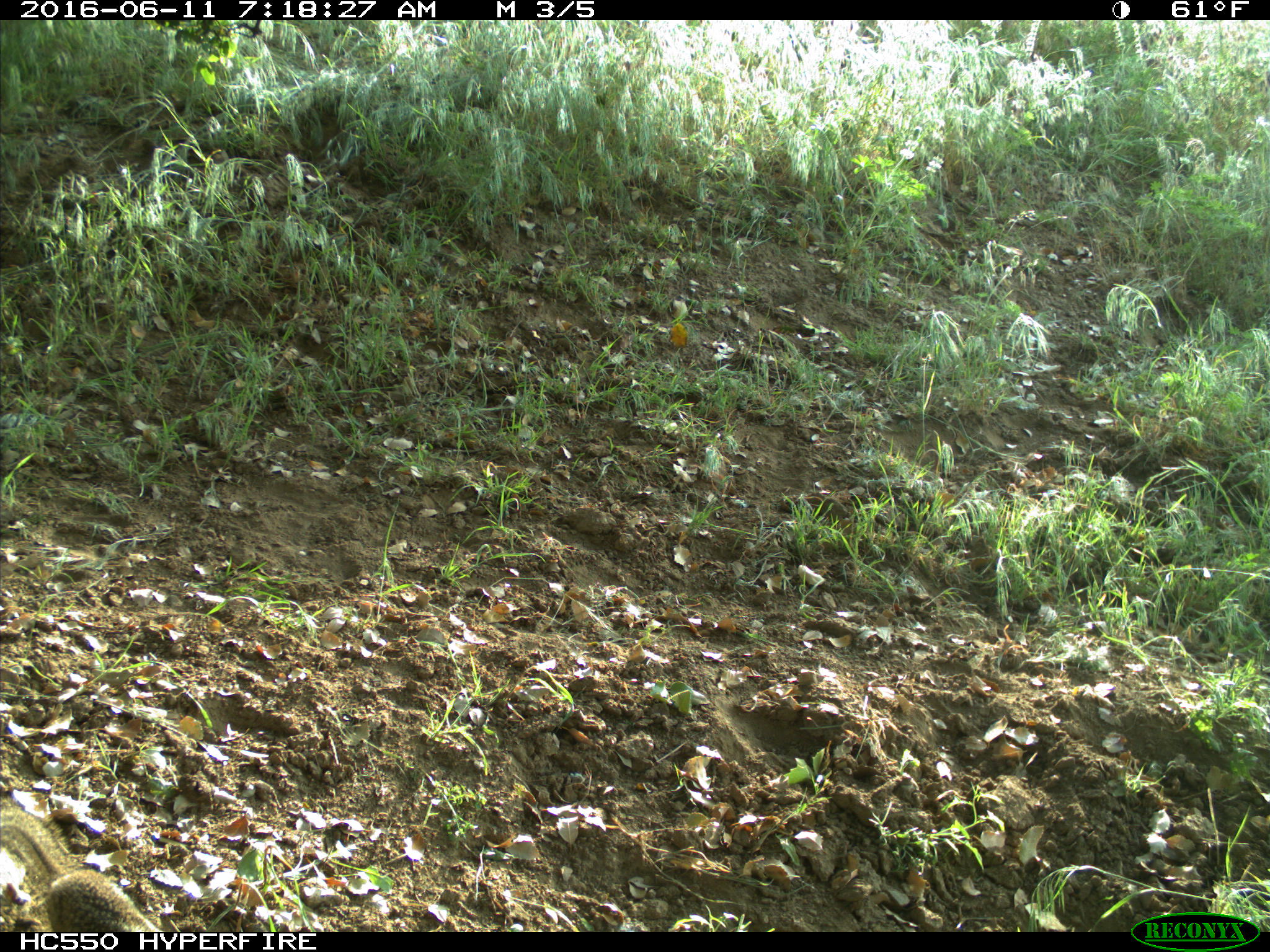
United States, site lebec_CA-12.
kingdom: Animalia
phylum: Chordata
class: Mammalia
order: Rodentia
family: Sciuridae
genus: Otospermophilus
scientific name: Otospermophilus beecheyi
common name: california ground squirrel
Otospermophilus beecheyi (california ground squirrel).